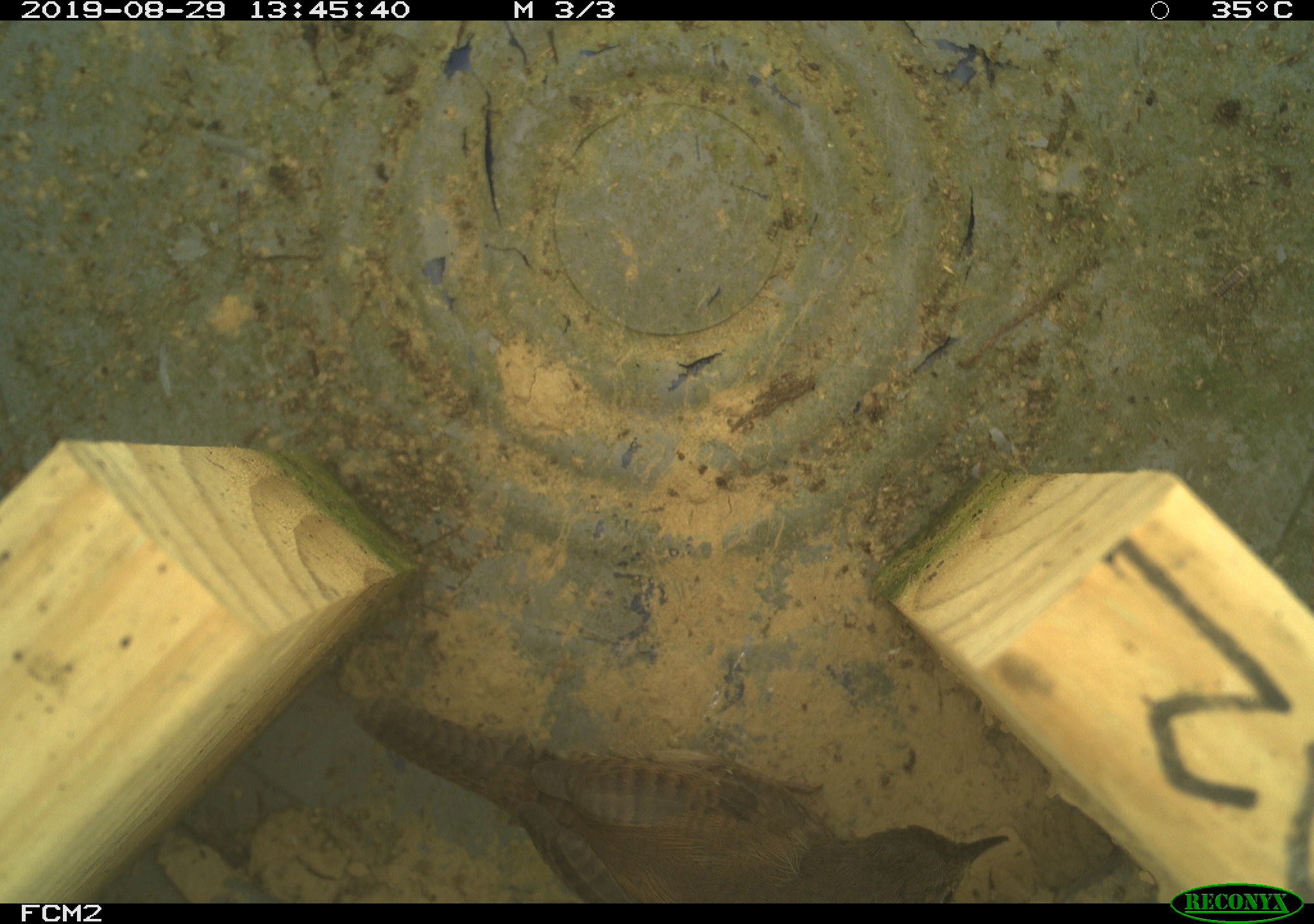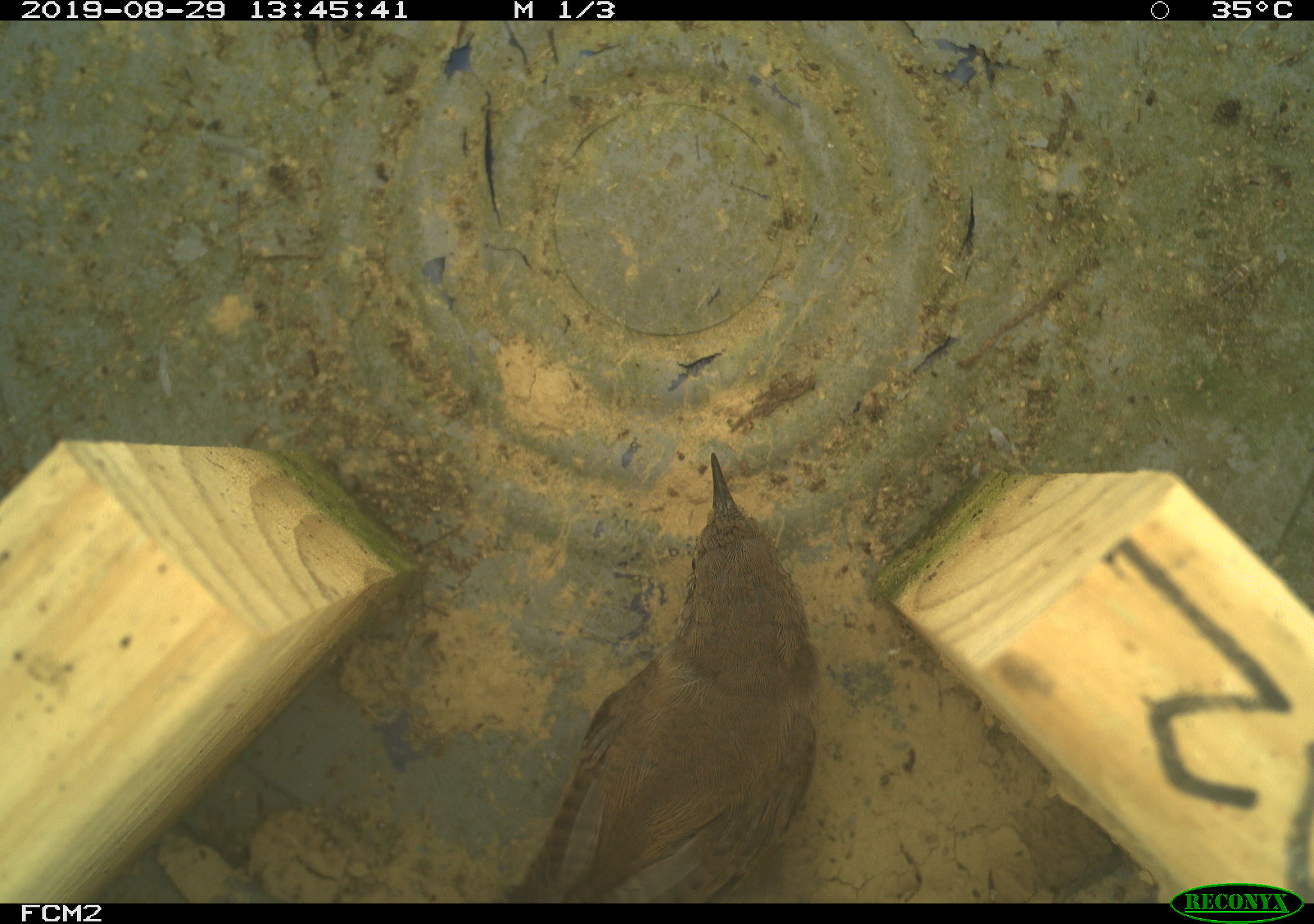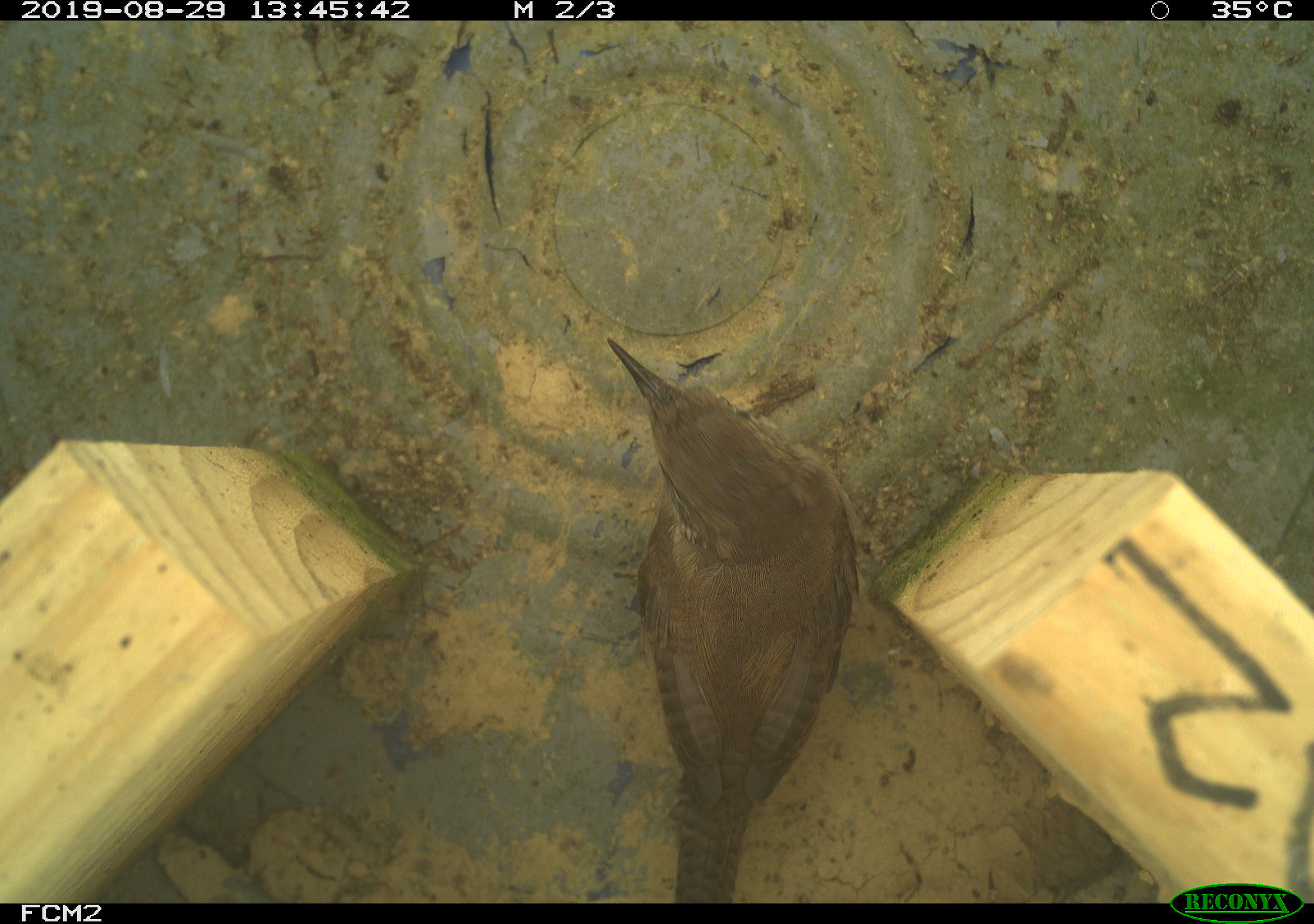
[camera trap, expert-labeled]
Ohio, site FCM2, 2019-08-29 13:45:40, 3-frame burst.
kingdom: Animalia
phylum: Chordata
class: Aves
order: Passeriformes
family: Troglodytidae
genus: Troglodytes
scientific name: Troglodytes aedon aedon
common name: northern house wren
Northern house wren (Troglodytes aedon aedon).